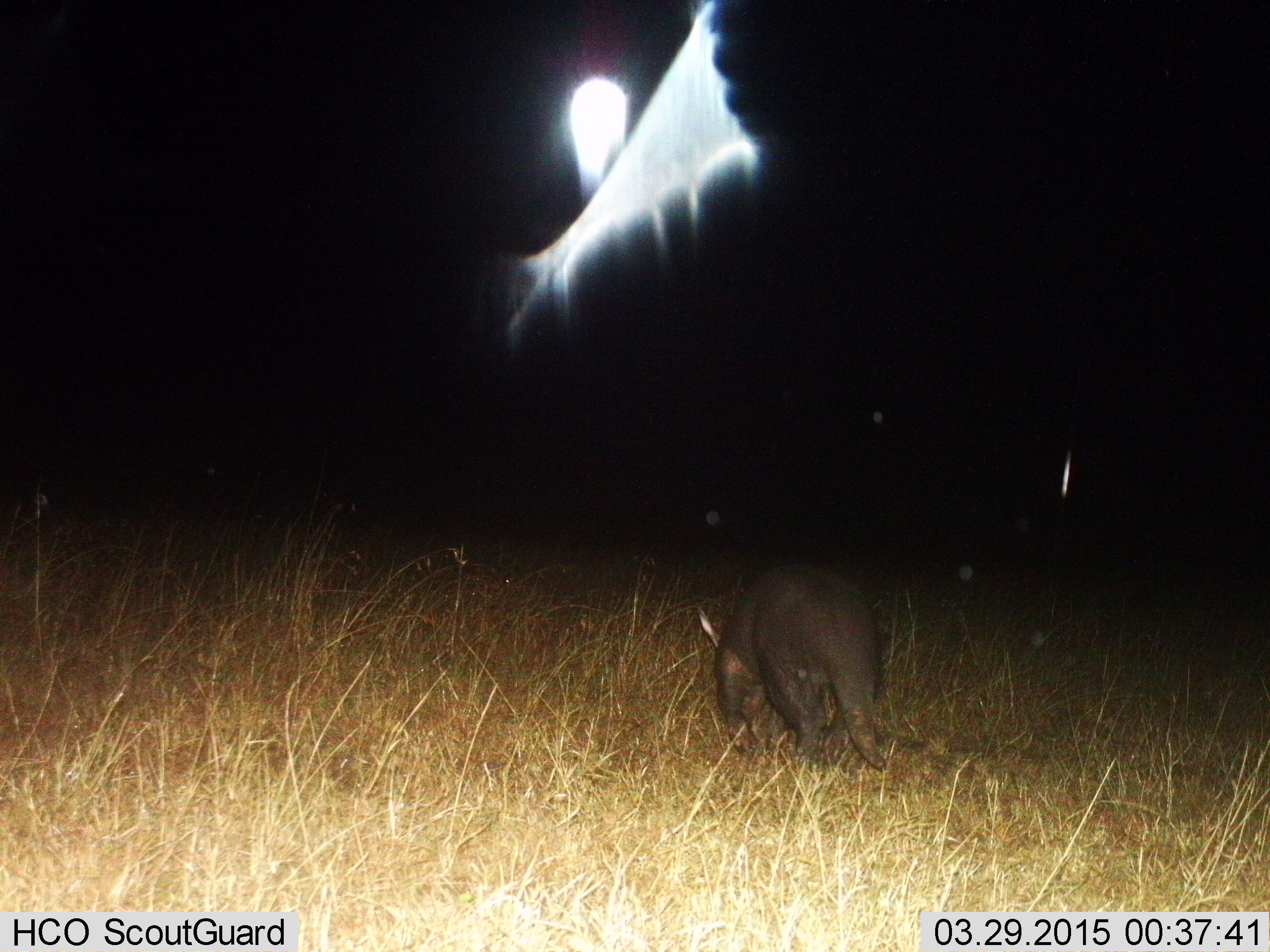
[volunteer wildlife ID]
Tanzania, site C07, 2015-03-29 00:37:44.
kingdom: Animalia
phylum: Chordata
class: Mammalia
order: Tubulidentata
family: Orycteropodidae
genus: Orycteropus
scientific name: Orycteropus afer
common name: aardvark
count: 1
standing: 30%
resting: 0%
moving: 70%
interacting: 0%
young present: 0%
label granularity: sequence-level